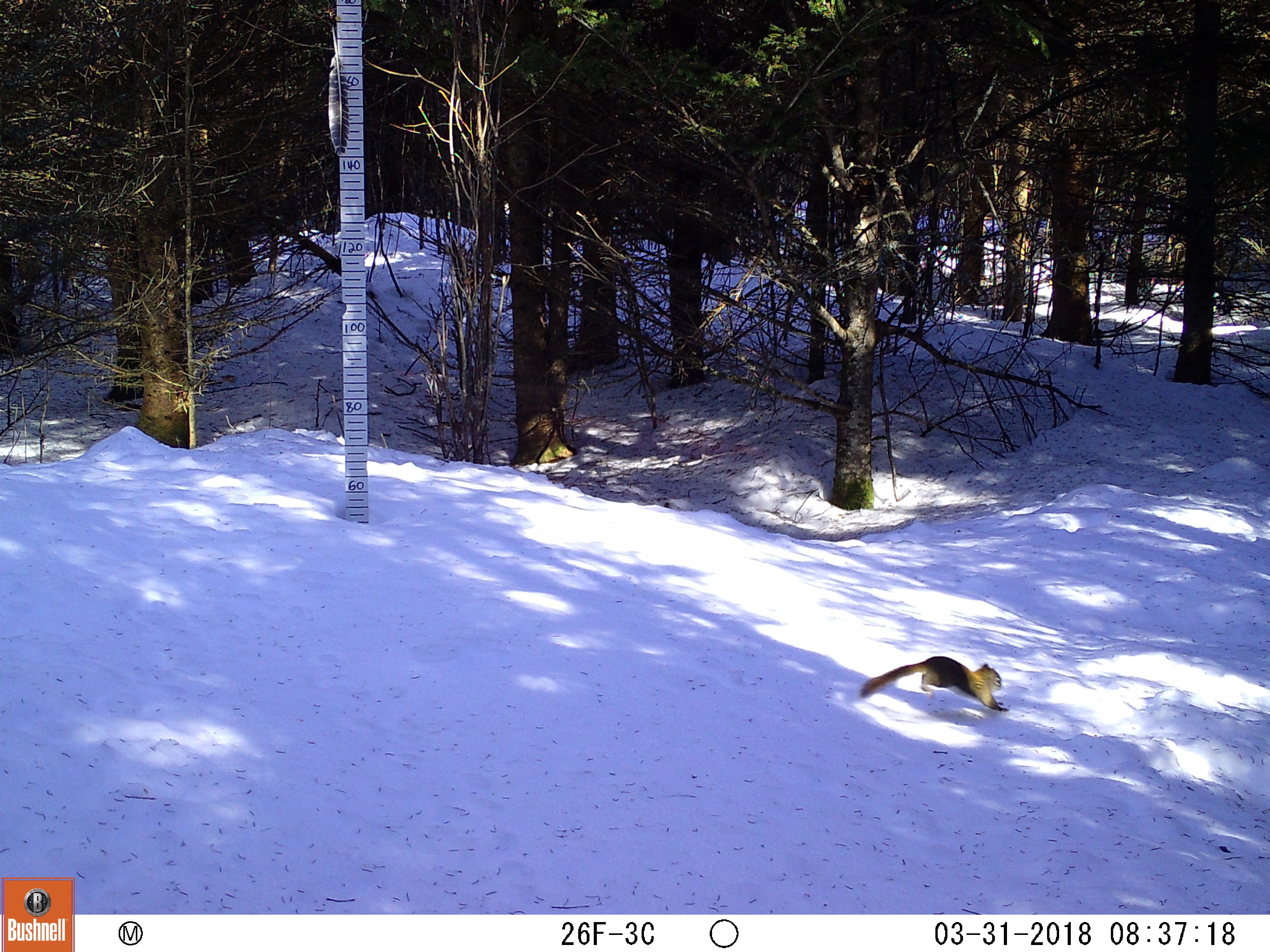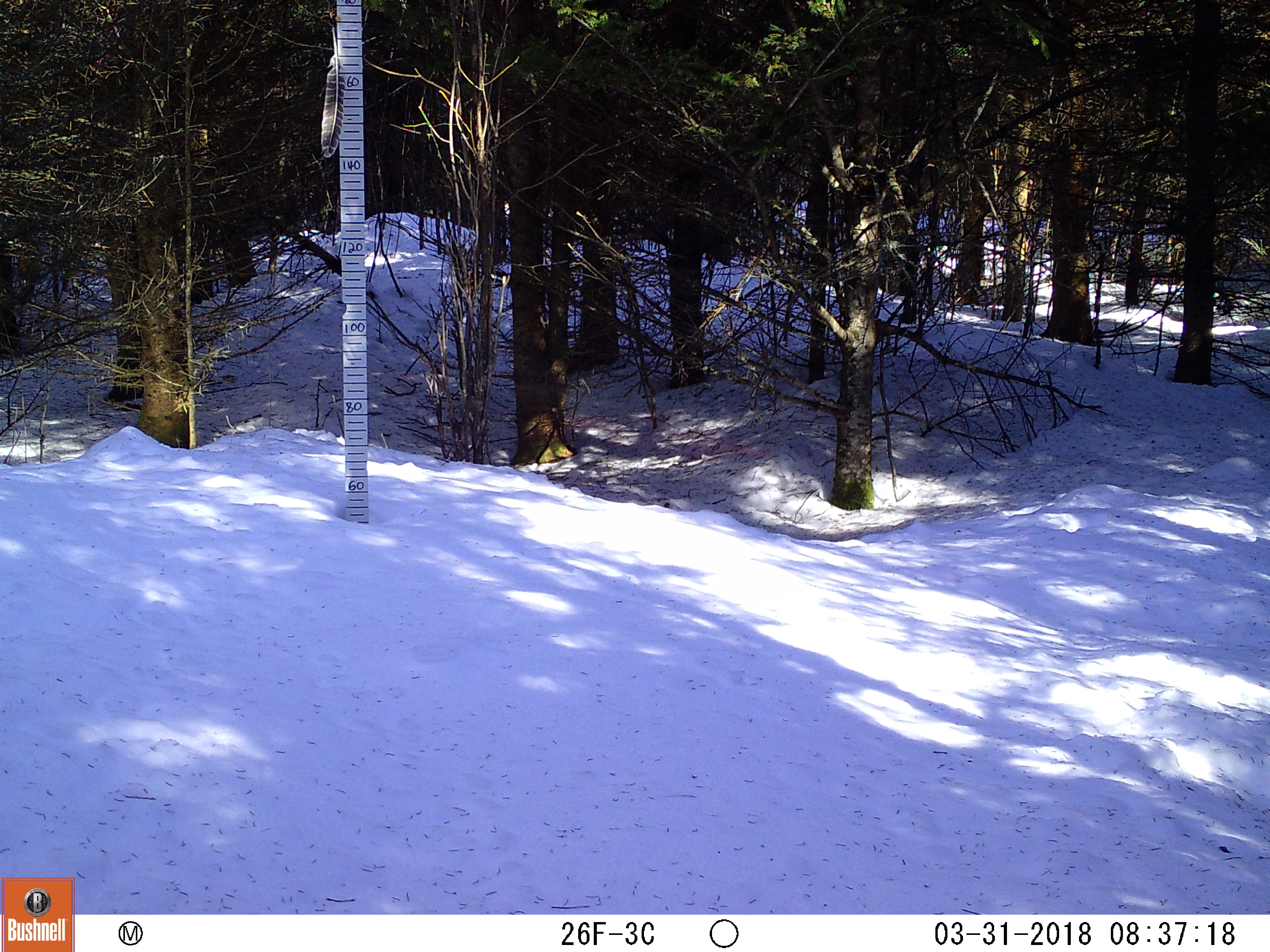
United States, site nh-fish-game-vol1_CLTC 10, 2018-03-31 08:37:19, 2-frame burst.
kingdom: Animalia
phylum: Chordata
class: Mammalia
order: Rodentia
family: Sciuridae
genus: Tamiasciurus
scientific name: Tamiasciurus hudsonicus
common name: red squirrel